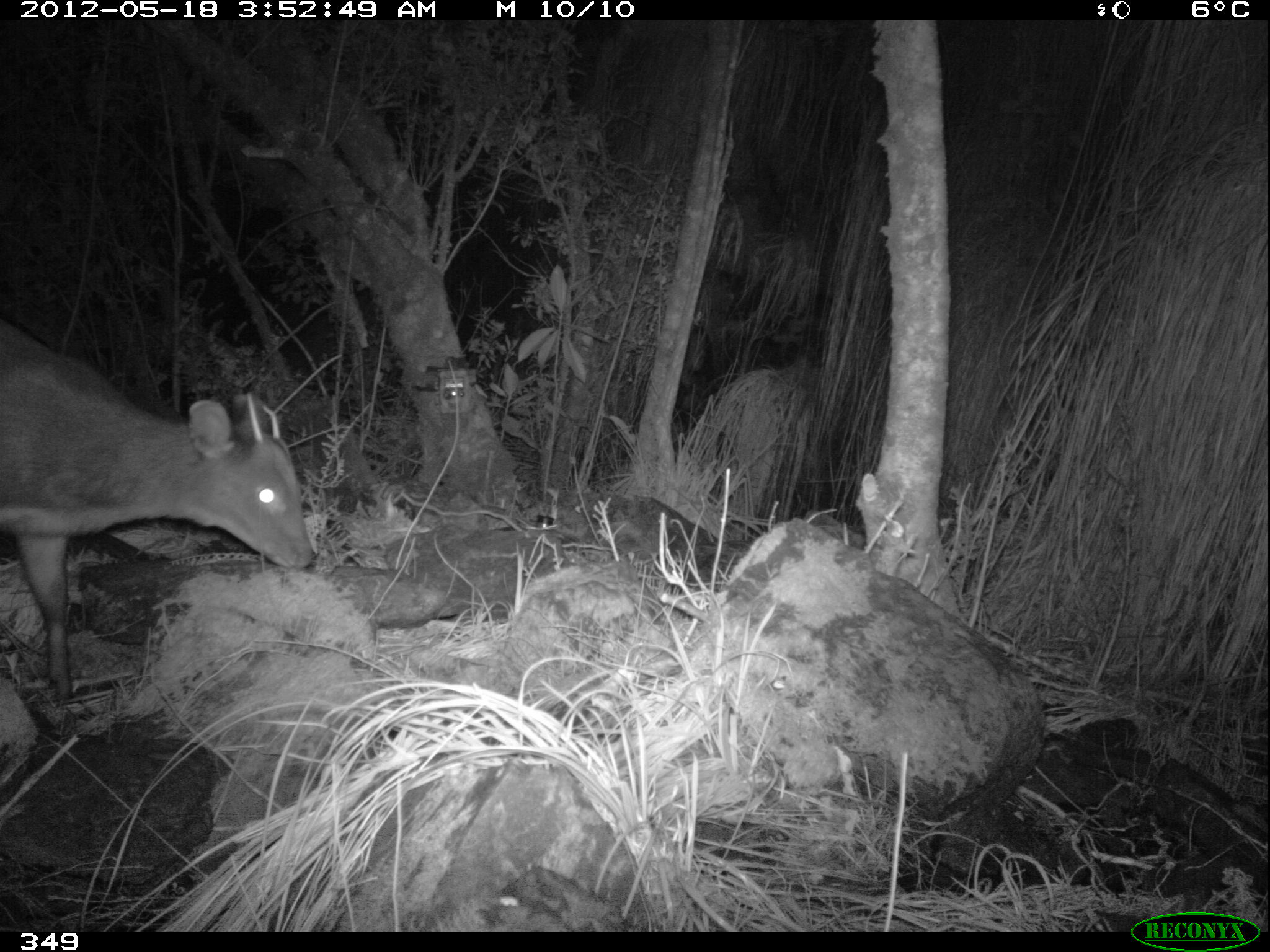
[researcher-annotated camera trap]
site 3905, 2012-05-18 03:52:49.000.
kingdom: Animalia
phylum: Chordata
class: Mammalia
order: Artiodactyla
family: Cervidae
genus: Mazama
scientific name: Mazama chunyi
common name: dwarf brocket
Mazama chunyi (dwarf brocket).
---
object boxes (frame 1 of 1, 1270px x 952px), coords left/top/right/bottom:
mazama chunyi: 0/316/316/709